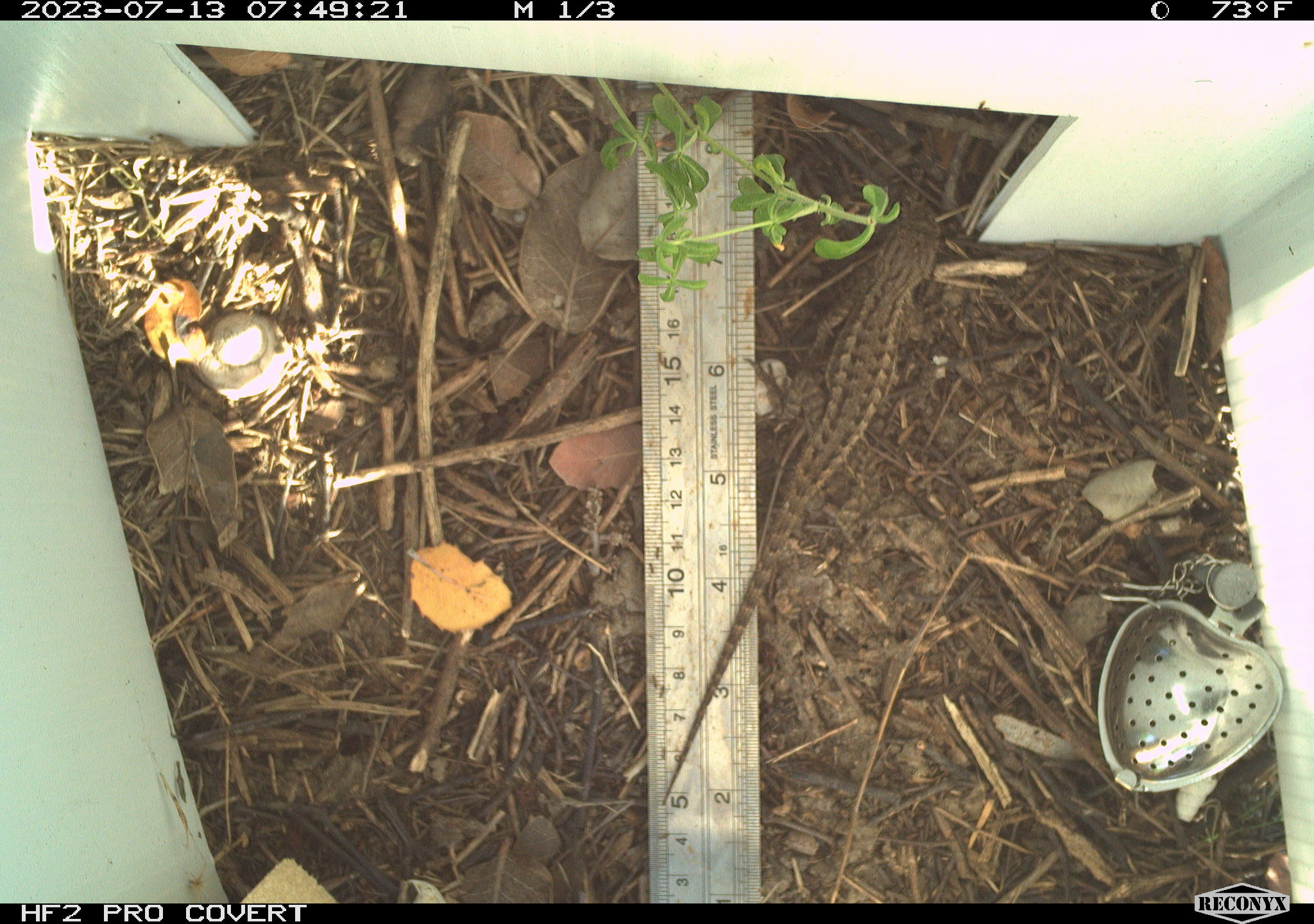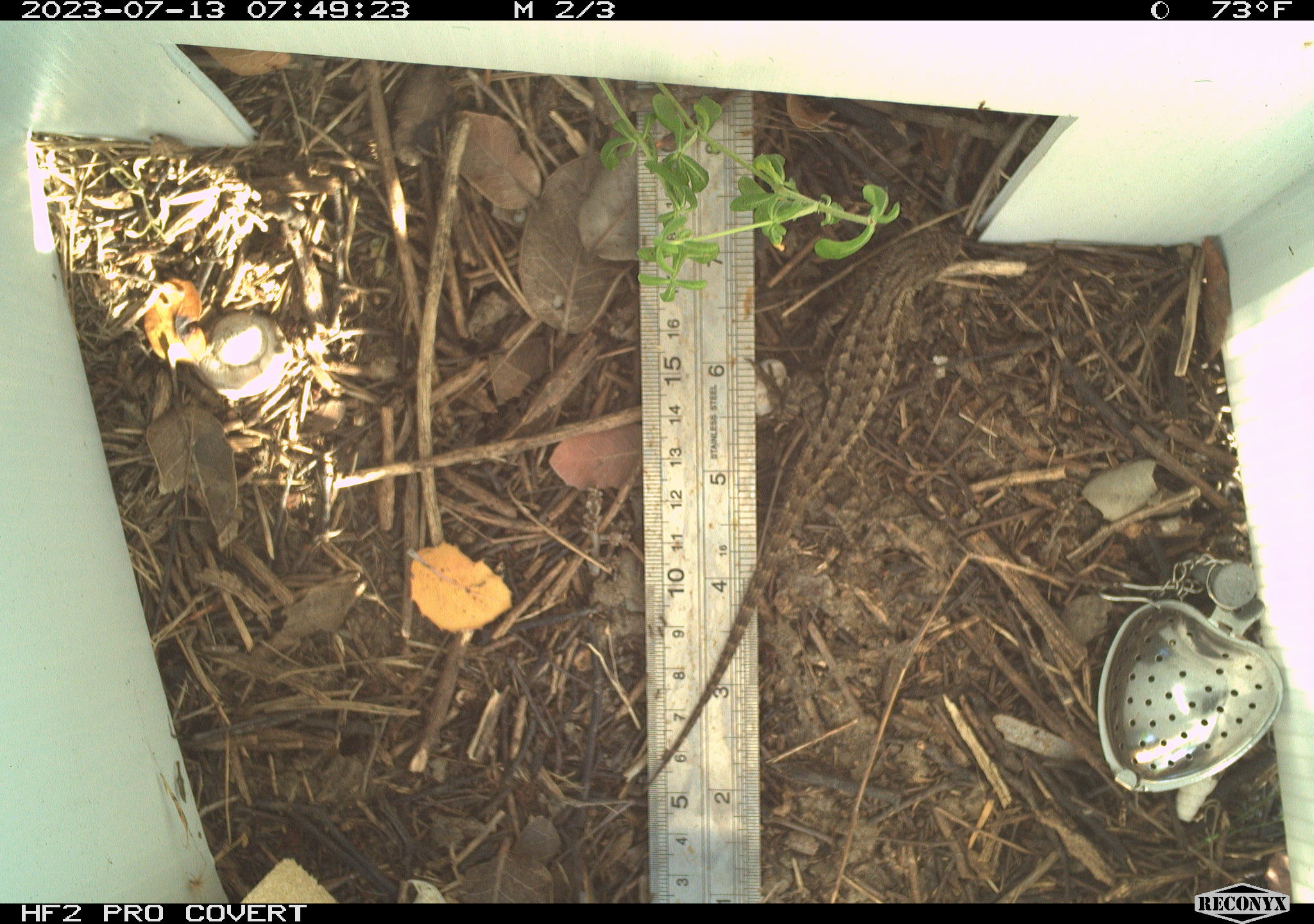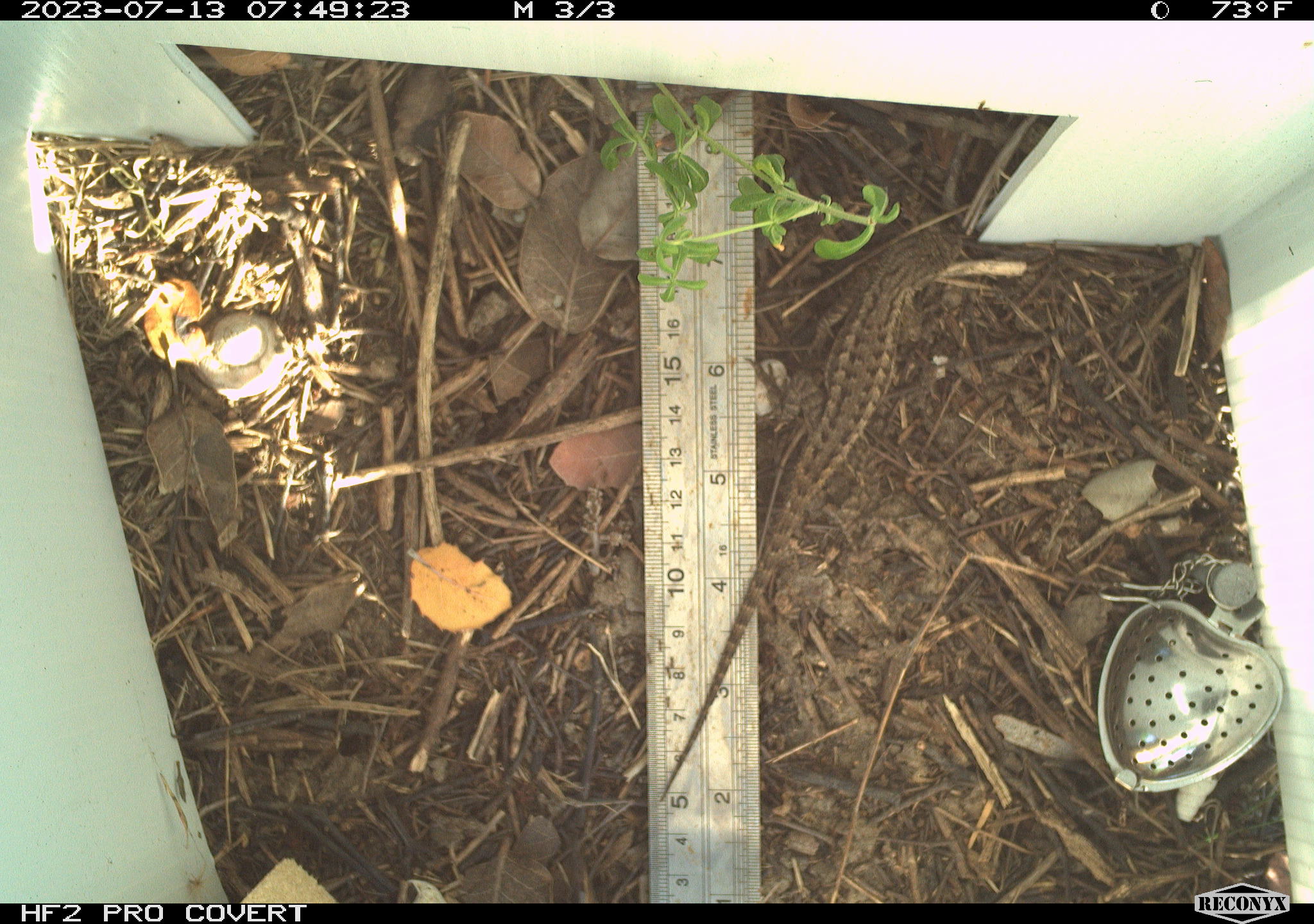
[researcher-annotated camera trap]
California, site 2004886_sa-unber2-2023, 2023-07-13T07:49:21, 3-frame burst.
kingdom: Animalia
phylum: Chordata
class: Reptilia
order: Squamata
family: Phrynosomatidae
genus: Sceloporus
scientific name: Sceloporus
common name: spiny lizards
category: sceloporus species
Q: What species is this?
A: Sceloporus species (spiny lizards) (Sceloporus).